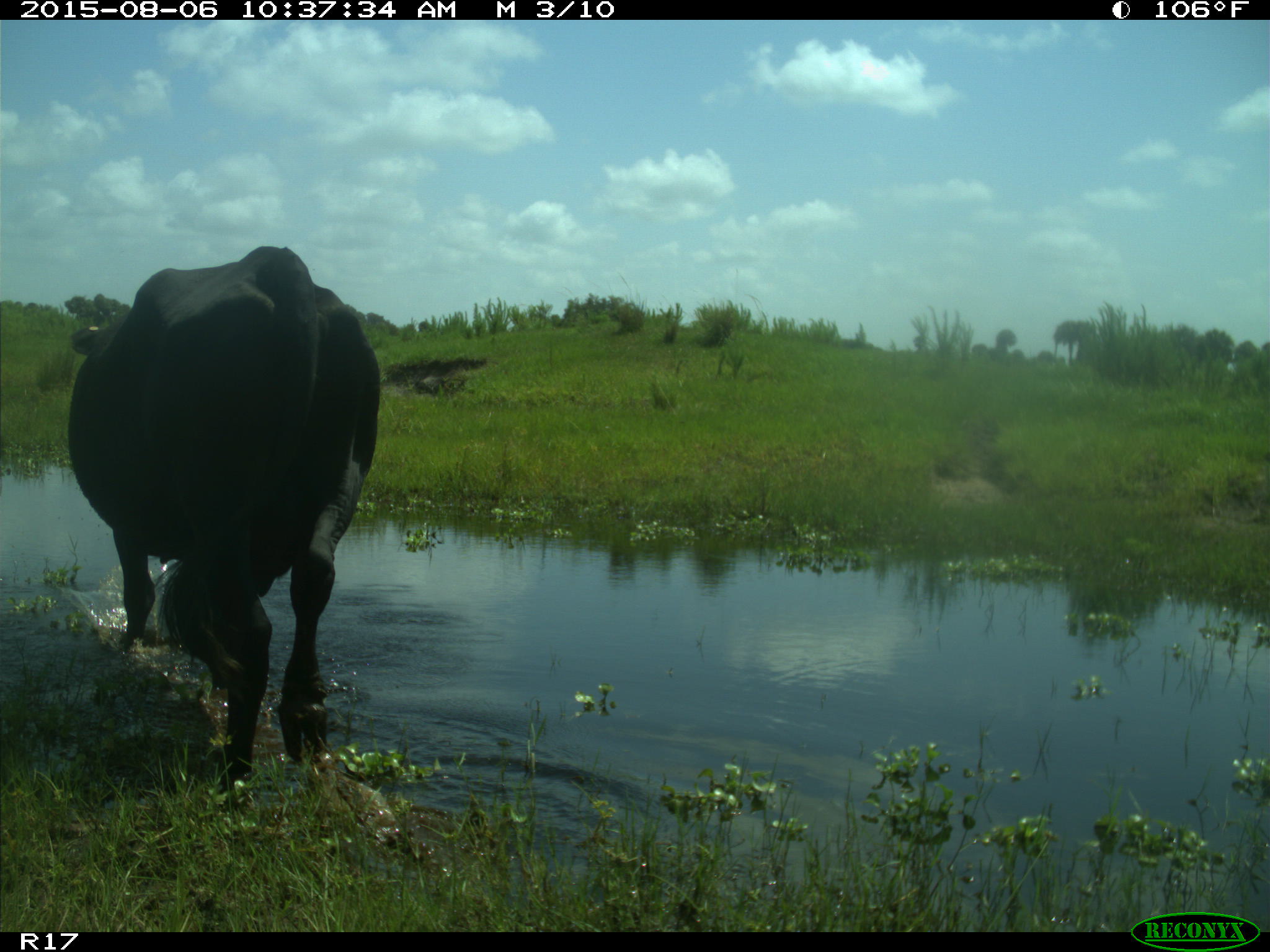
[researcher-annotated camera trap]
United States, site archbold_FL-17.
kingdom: Animalia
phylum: Chordata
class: Mammalia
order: Artiodactyla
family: Bovidae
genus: Bos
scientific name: Bos taurus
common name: domestic cow